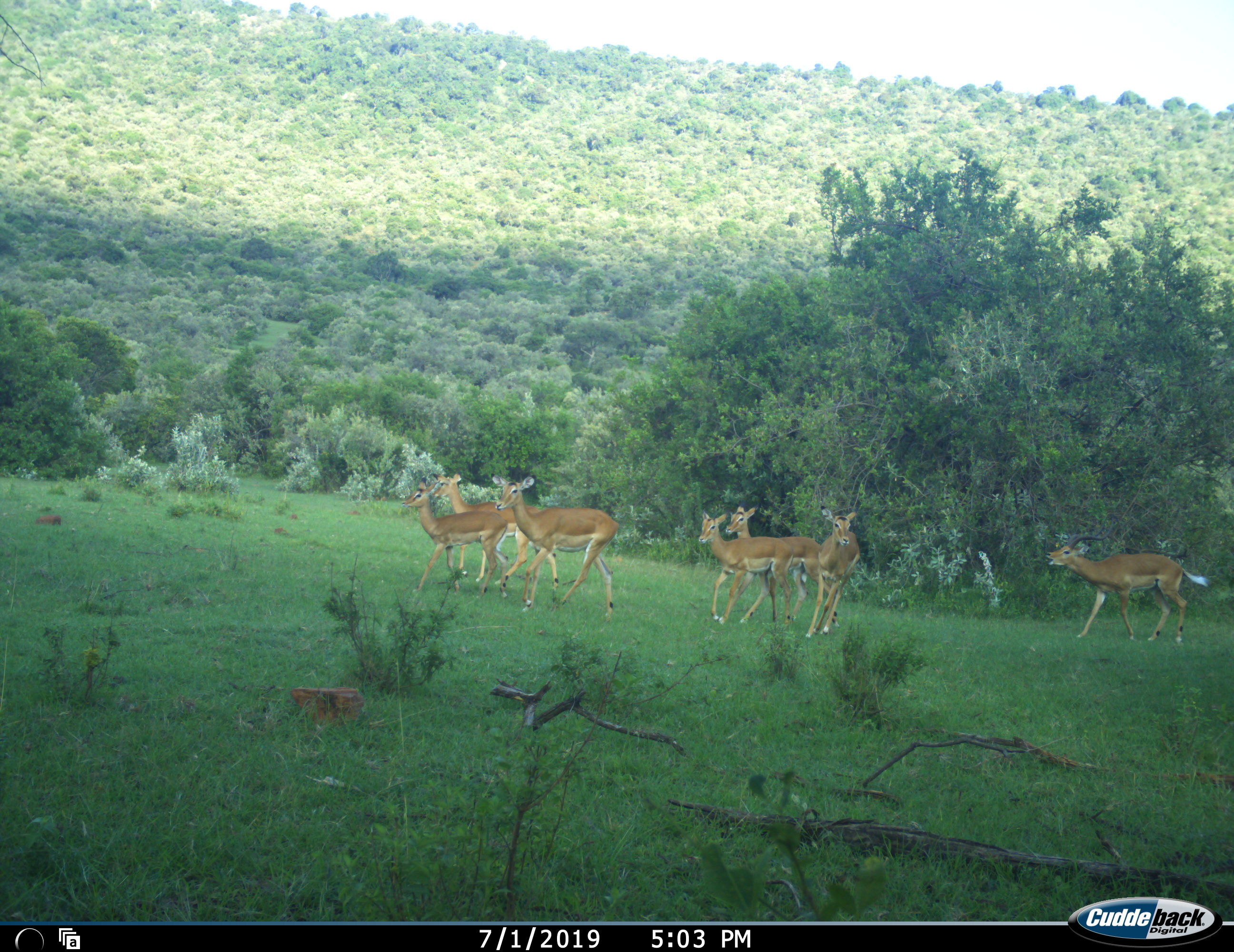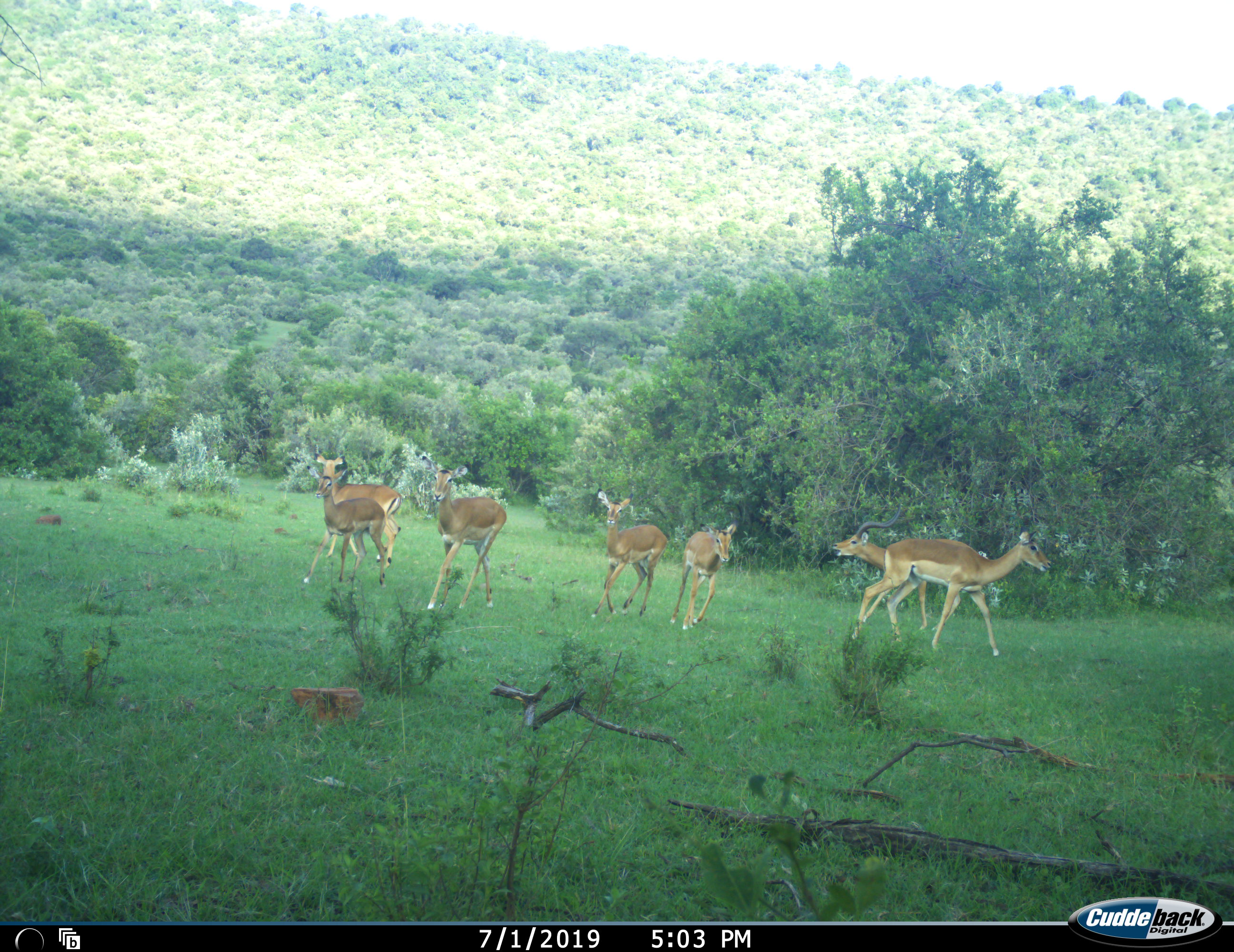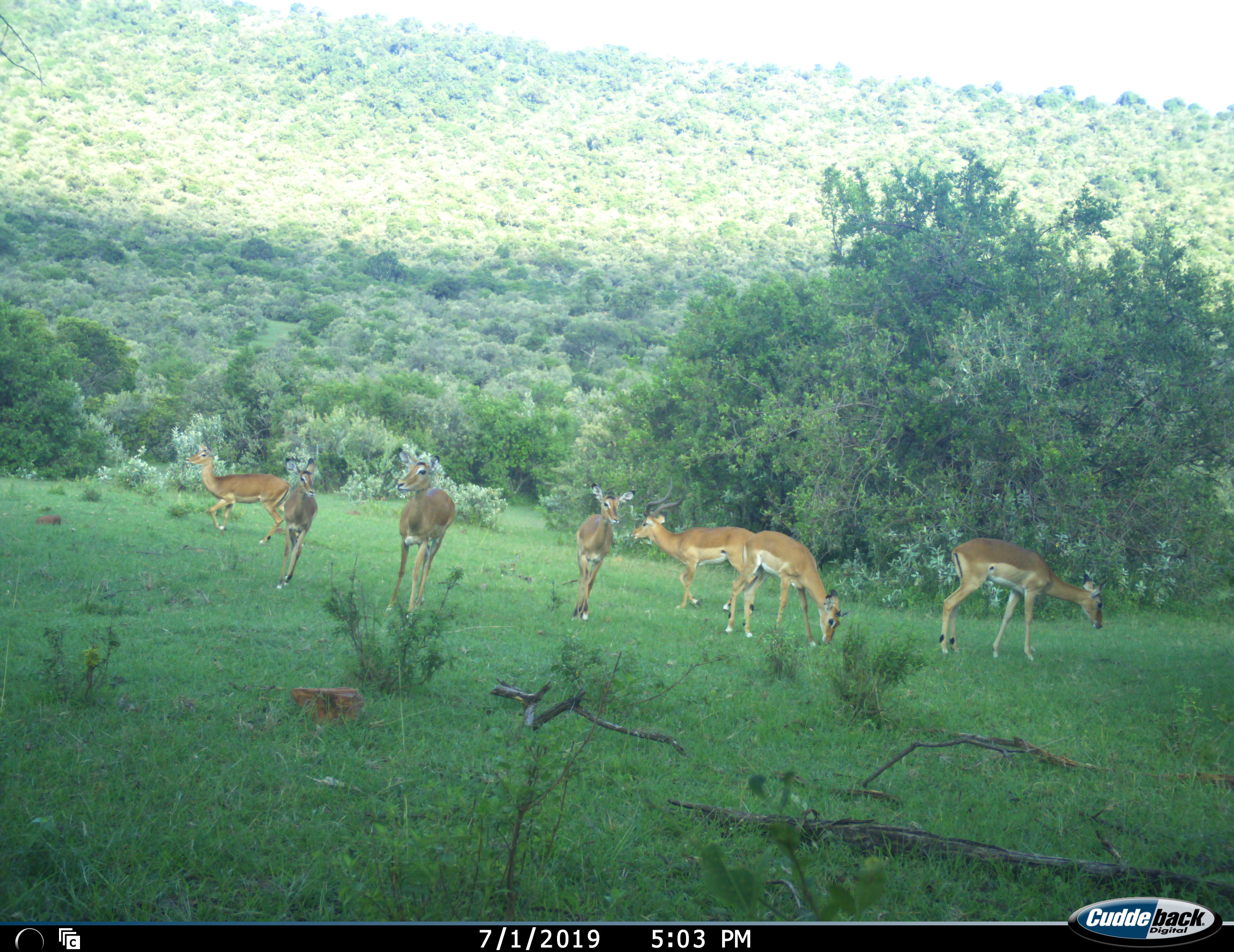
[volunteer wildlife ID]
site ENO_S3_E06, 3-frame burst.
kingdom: Animalia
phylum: Chordata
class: Mammalia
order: Artiodactyla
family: Bovidae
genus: Aepyceros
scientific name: Aepyceros melampus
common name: impala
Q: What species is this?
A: Impala (Aepyceros melampus).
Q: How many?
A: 7.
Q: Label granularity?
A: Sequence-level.